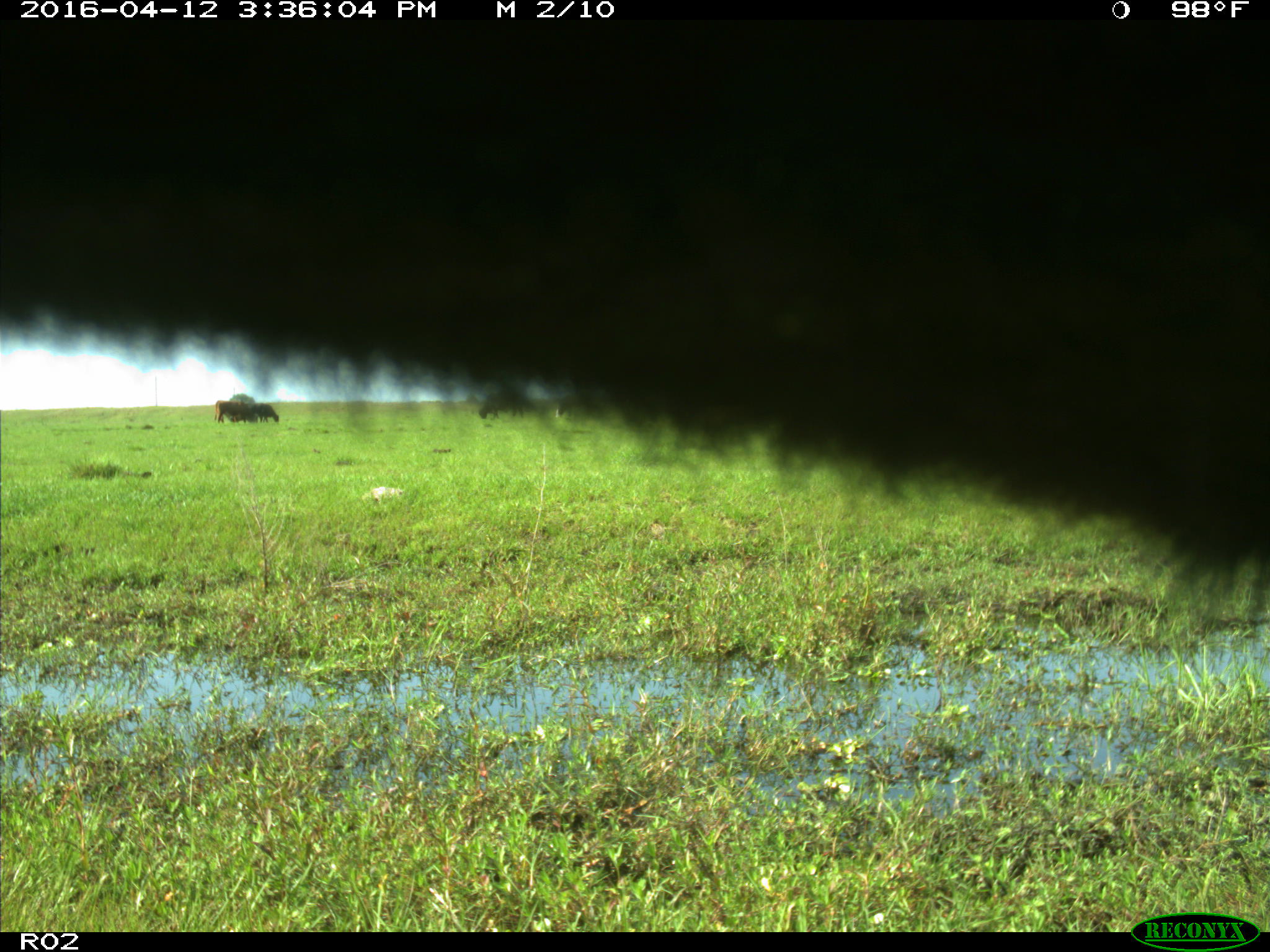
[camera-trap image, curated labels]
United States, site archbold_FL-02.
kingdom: Animalia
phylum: Chordata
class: Mammalia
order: Artiodactyla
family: Bovidae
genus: Bos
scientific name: Bos taurus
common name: domestic cow